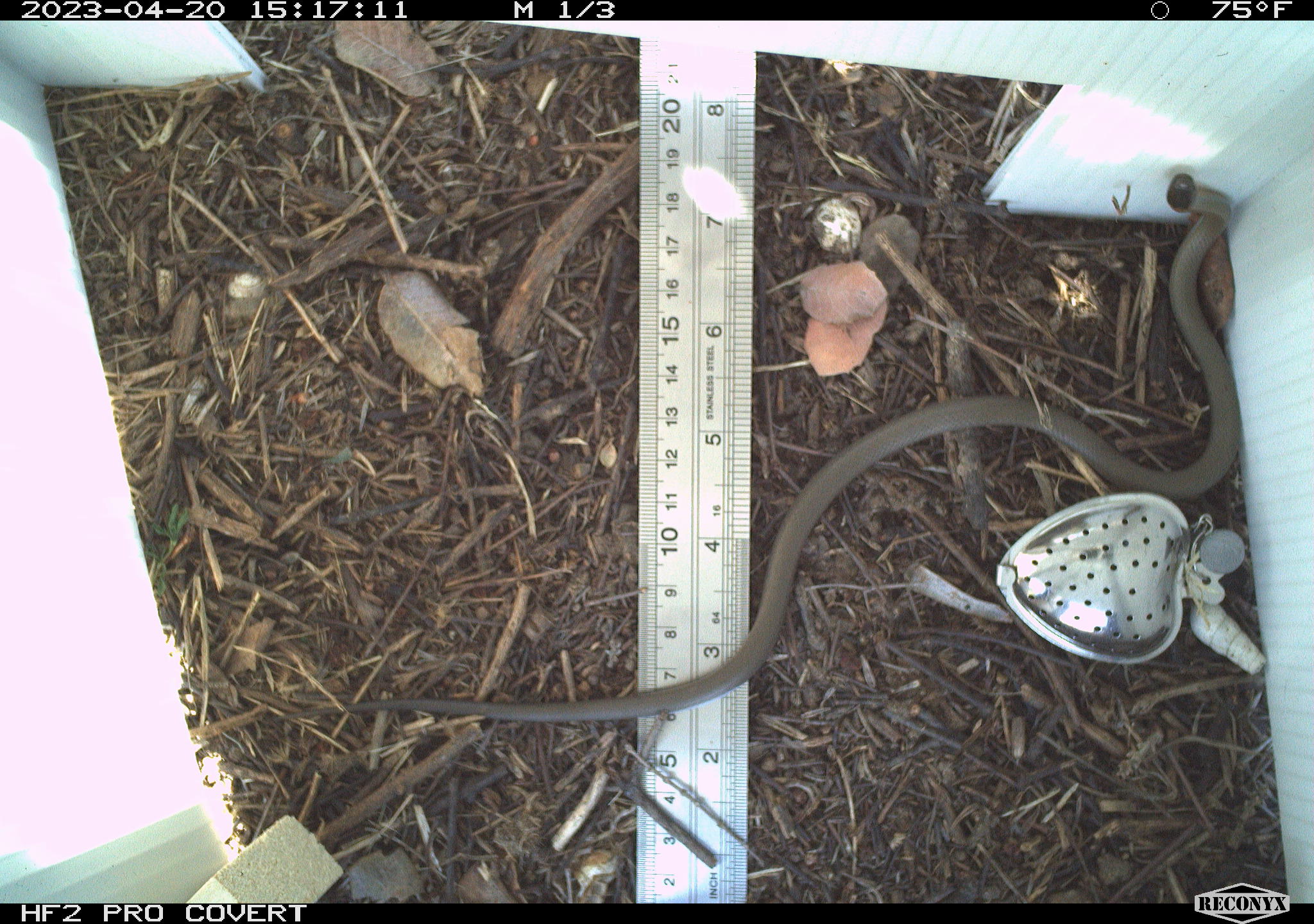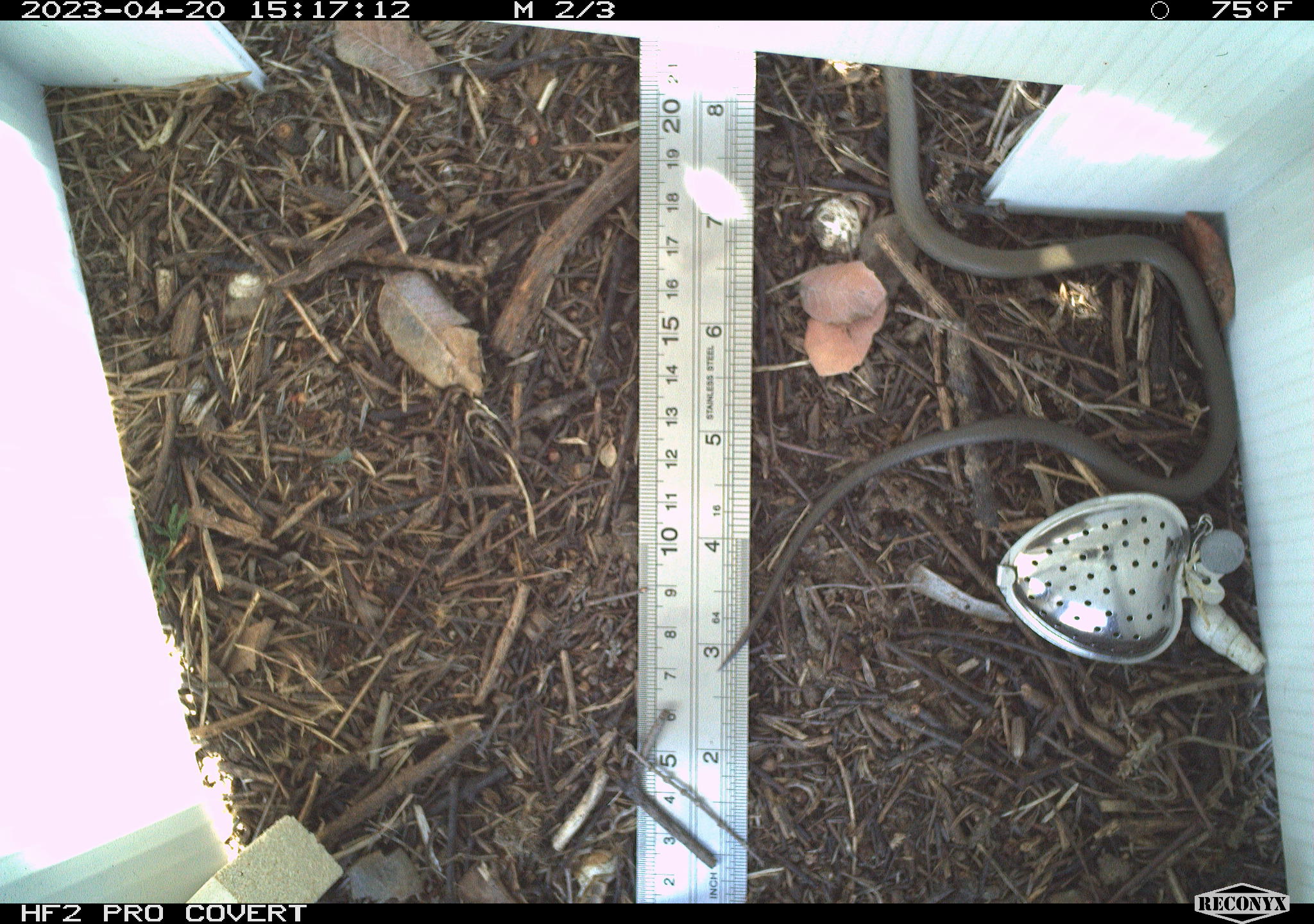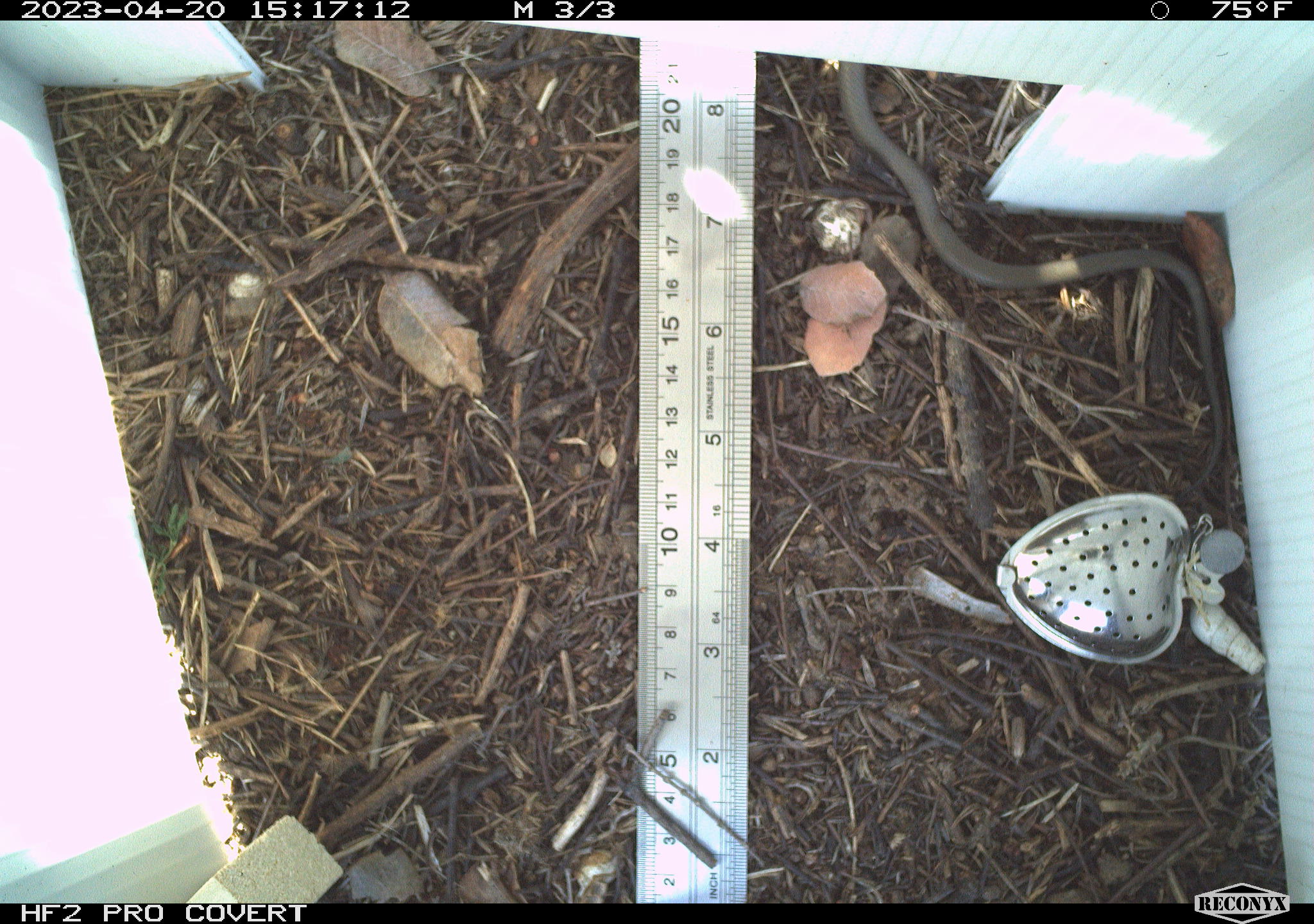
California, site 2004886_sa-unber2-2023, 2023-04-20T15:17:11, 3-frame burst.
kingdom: Animalia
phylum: Chordata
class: Reptilia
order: Squamata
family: Colubridae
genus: Coluber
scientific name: Coluber constrictor mormon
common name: western yellow-bellied racer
Western yellow-bellied racer (Coluber constrictor mormon).